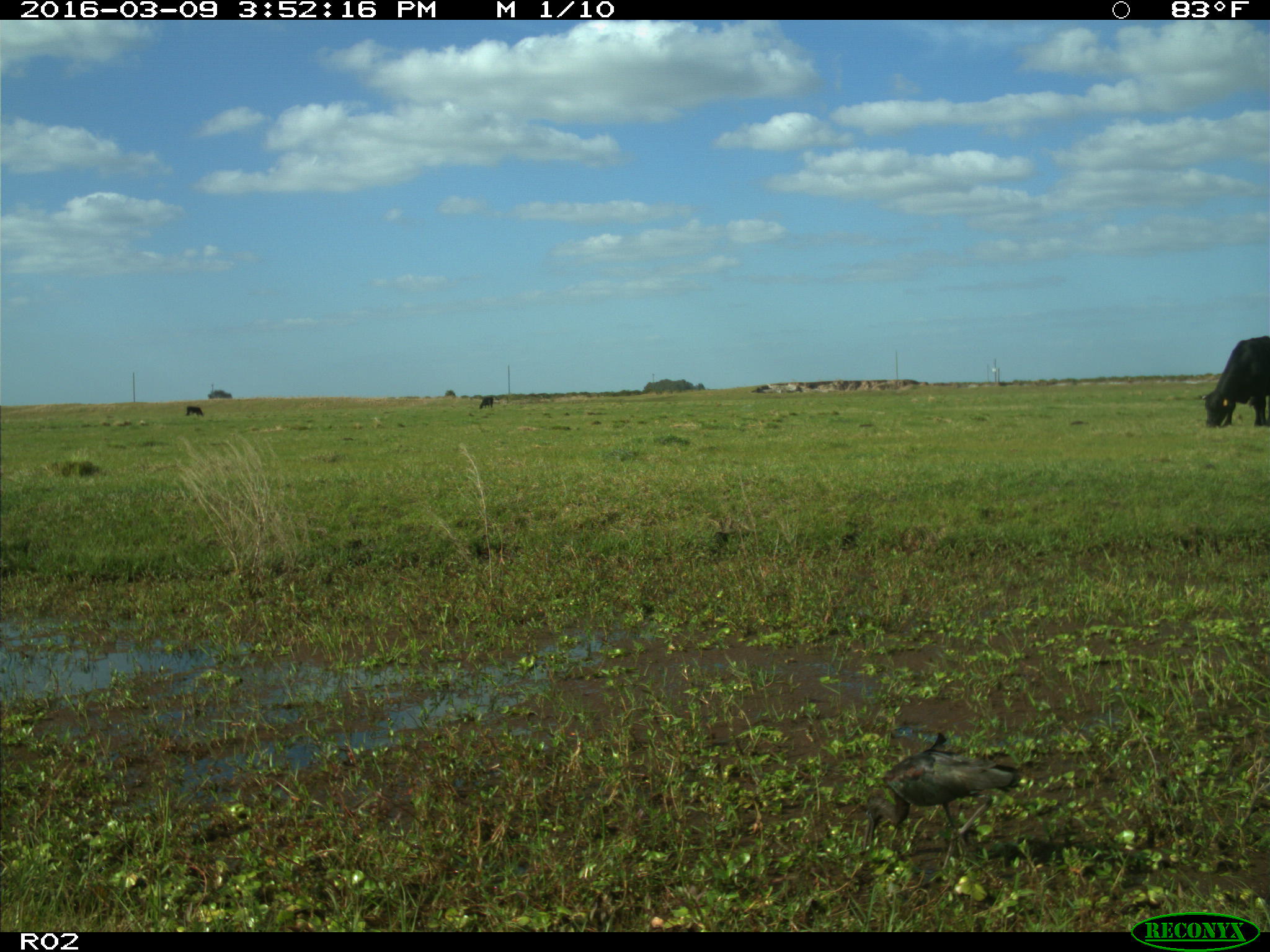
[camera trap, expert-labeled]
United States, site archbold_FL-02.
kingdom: Animalia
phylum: Chordata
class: Mammalia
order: Artiodactyla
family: Bovidae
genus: Bos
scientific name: Bos taurus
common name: domestic cow